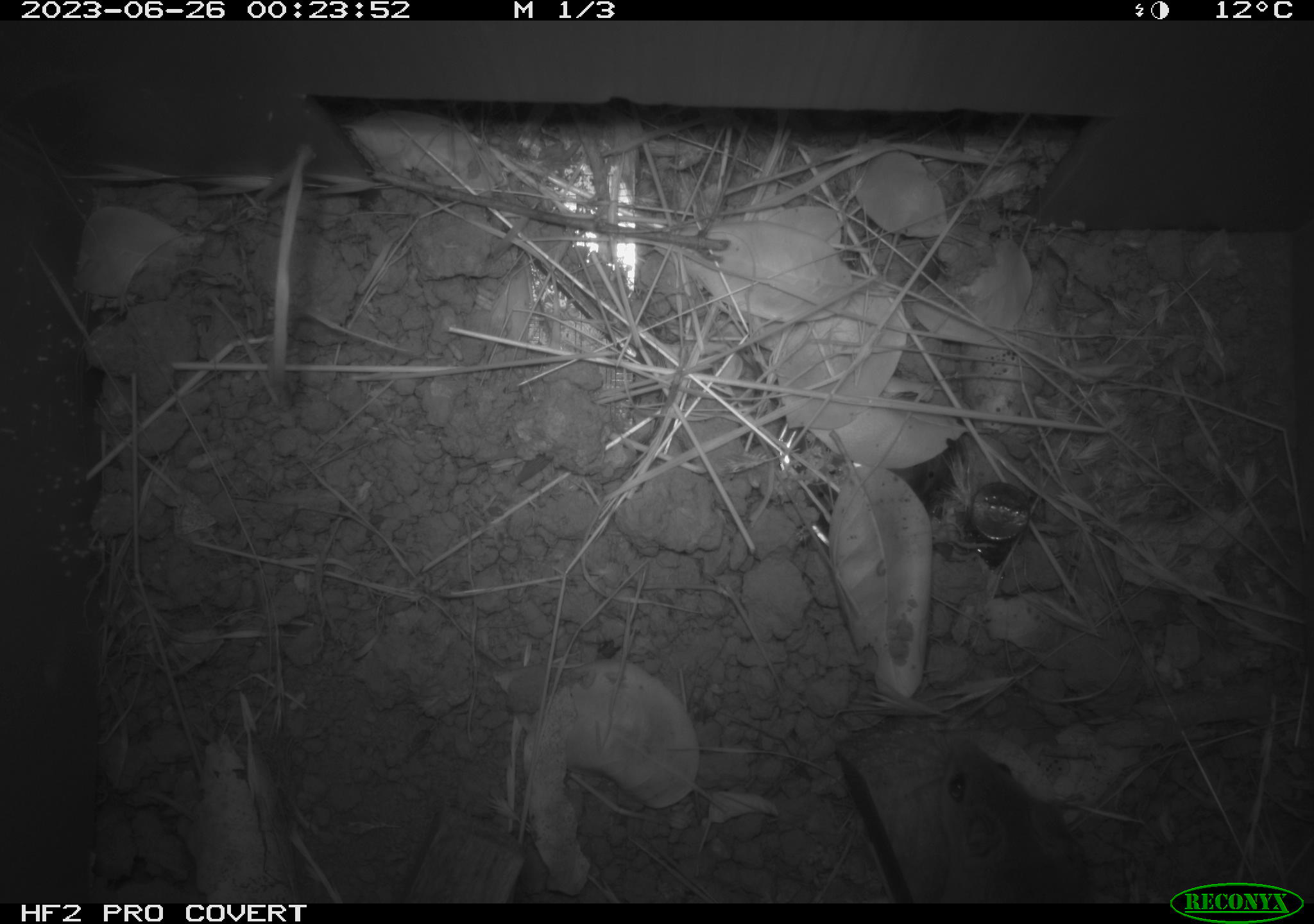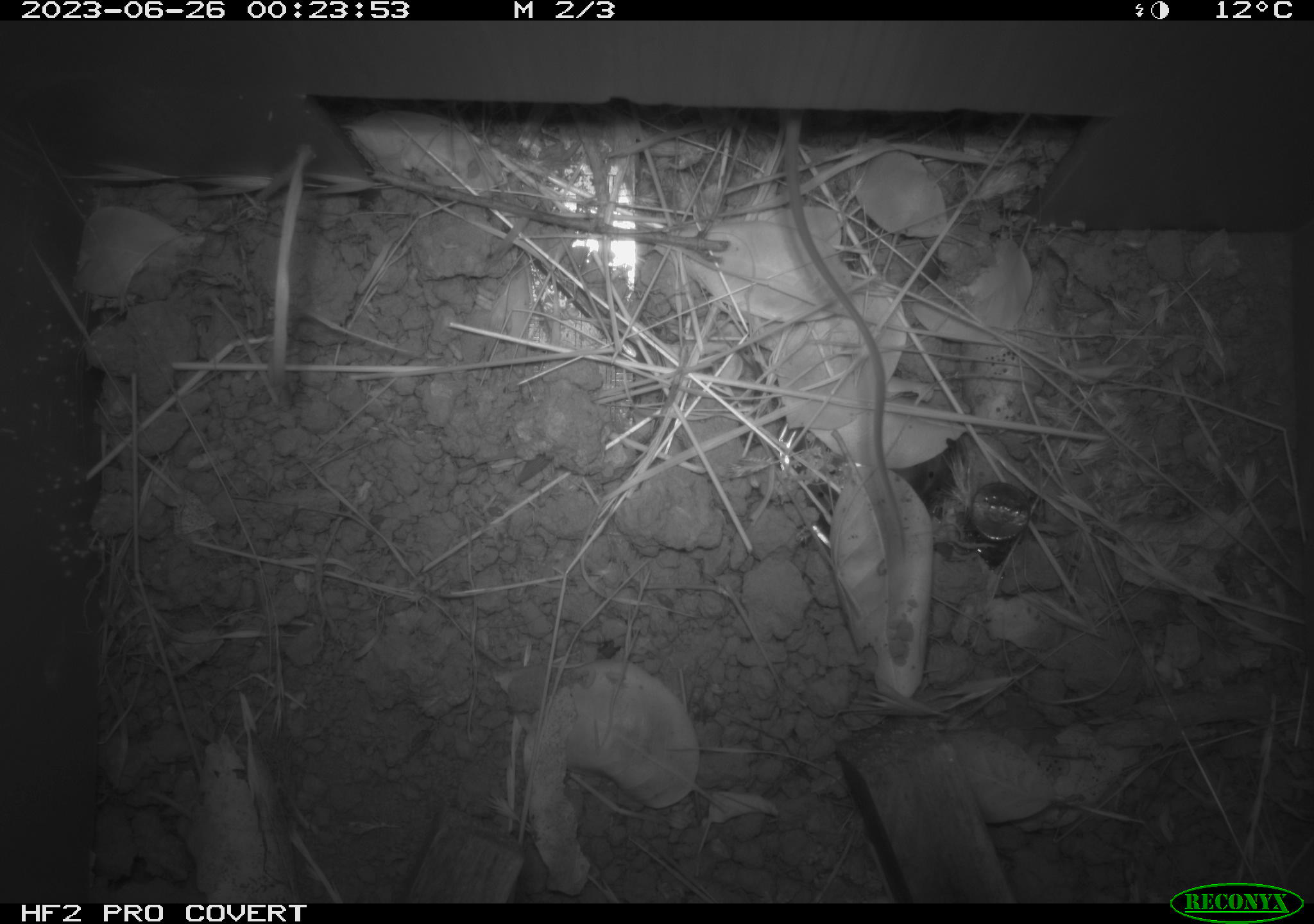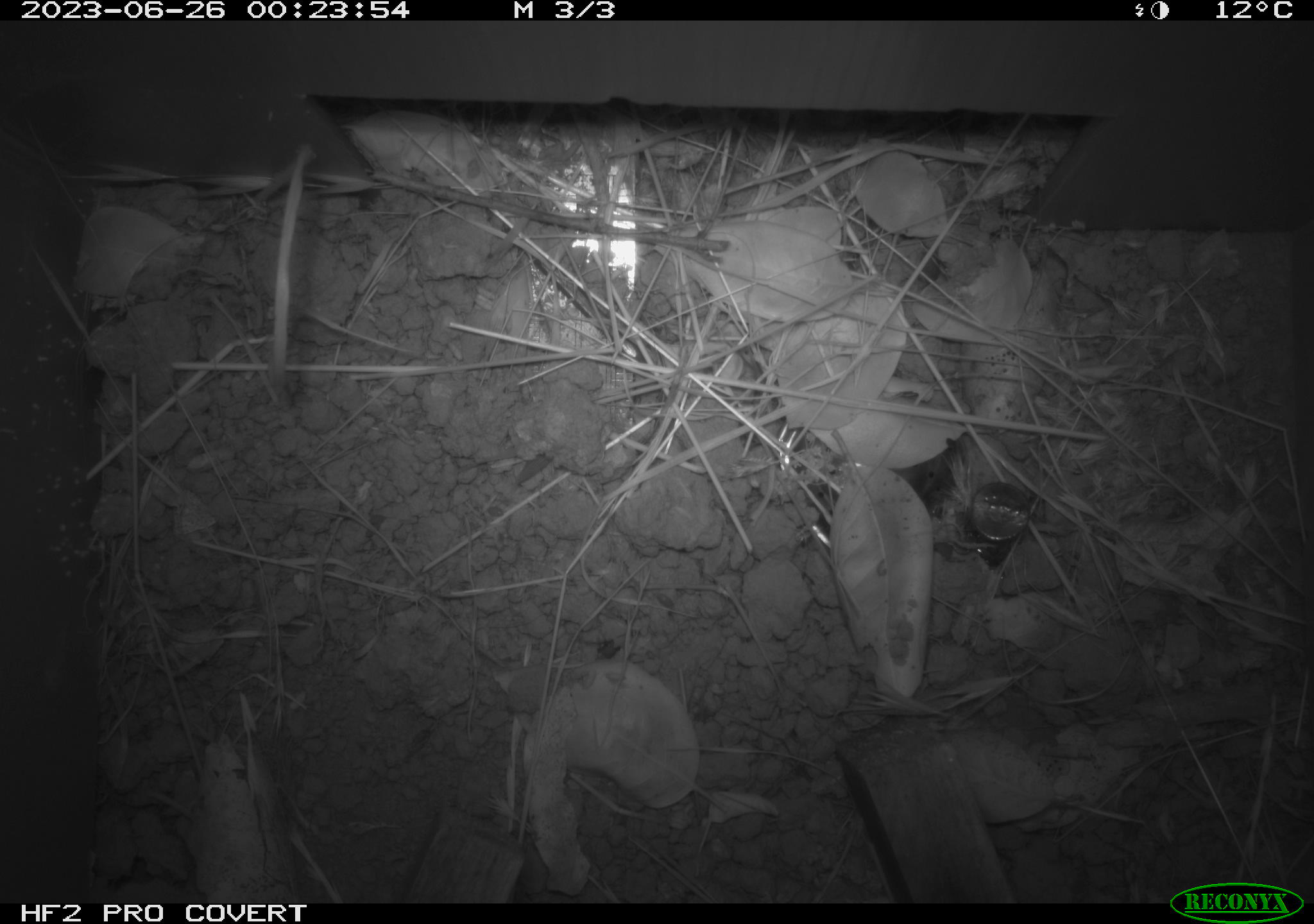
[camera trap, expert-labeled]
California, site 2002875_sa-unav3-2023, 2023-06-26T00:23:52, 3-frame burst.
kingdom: Animalia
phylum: Chordata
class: Mammalia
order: Rodentia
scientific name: Rodentia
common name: mouse species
Mouse species (Rodentia).